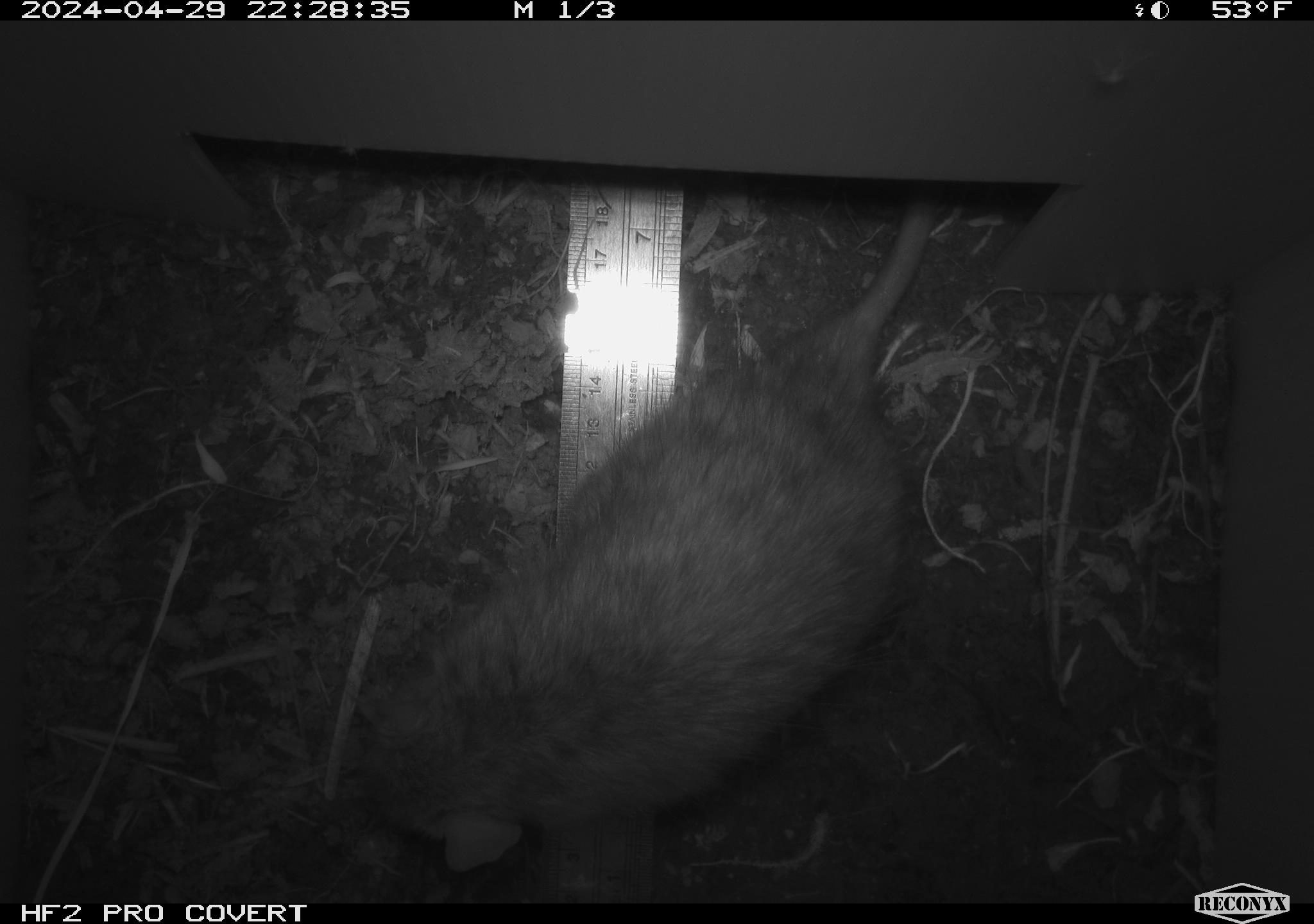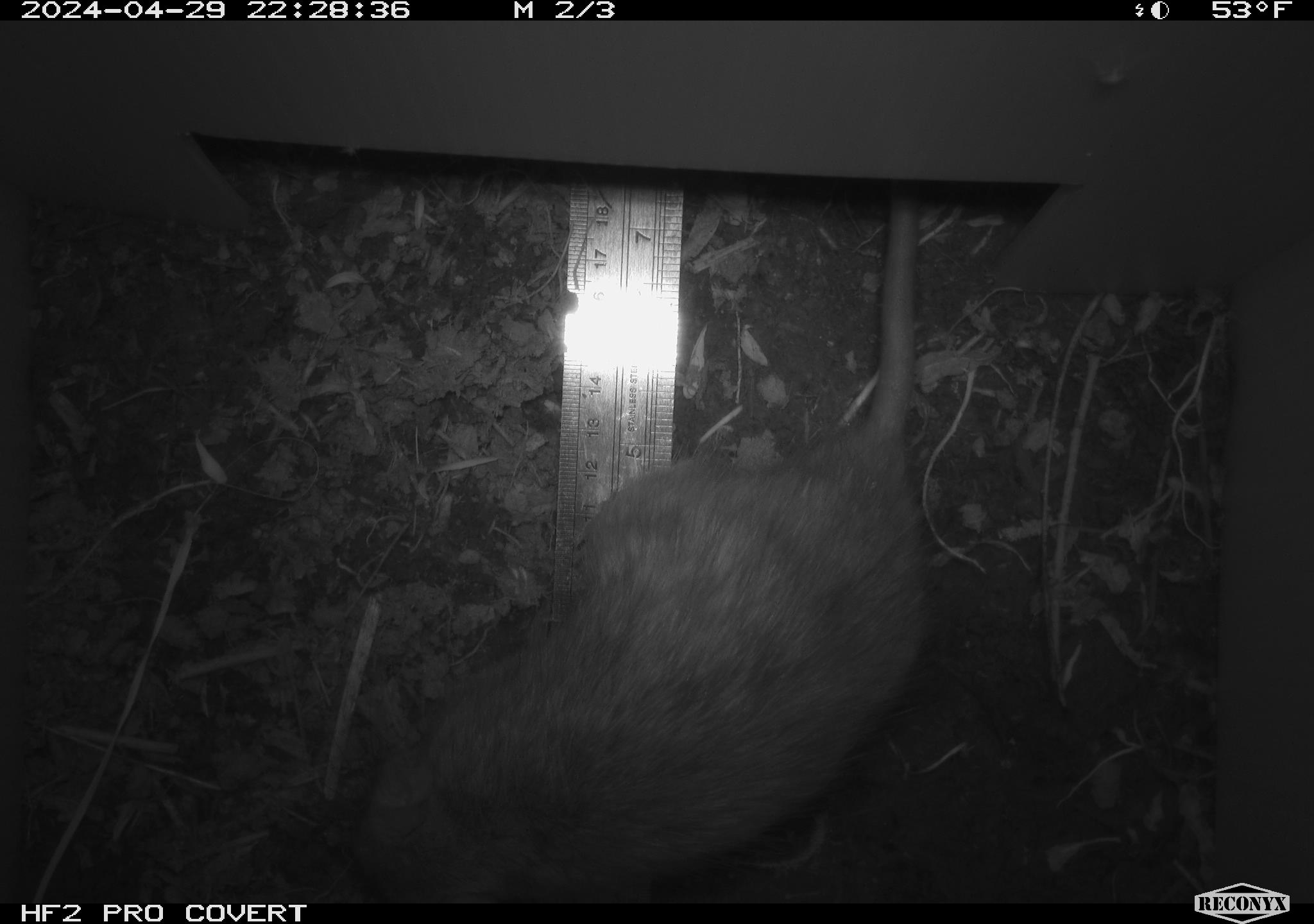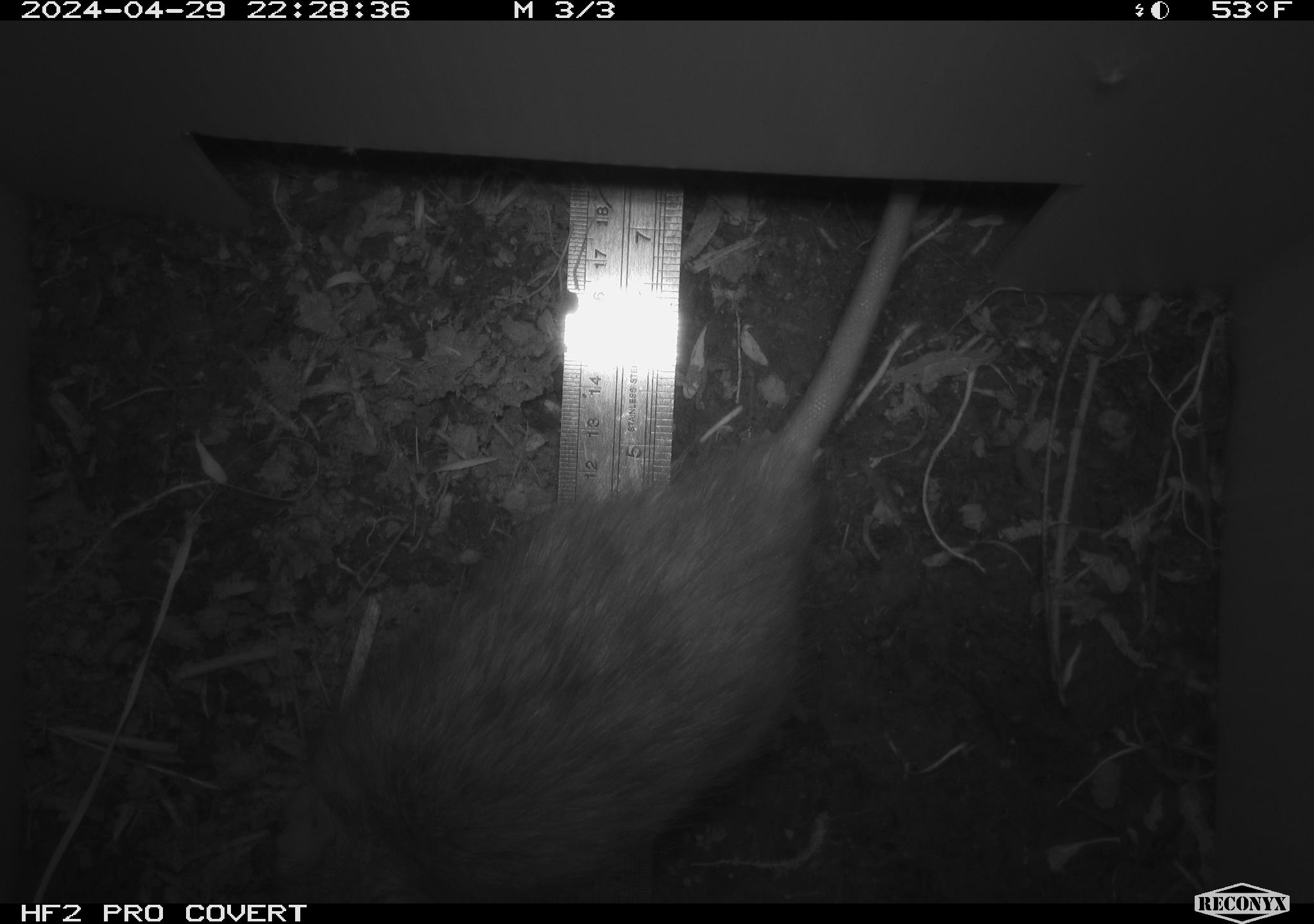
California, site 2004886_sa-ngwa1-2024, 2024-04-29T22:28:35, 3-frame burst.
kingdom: Animalia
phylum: Chordata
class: Mammalia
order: Rodentia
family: Muridae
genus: Rattus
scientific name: Rattus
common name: rat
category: rattus species